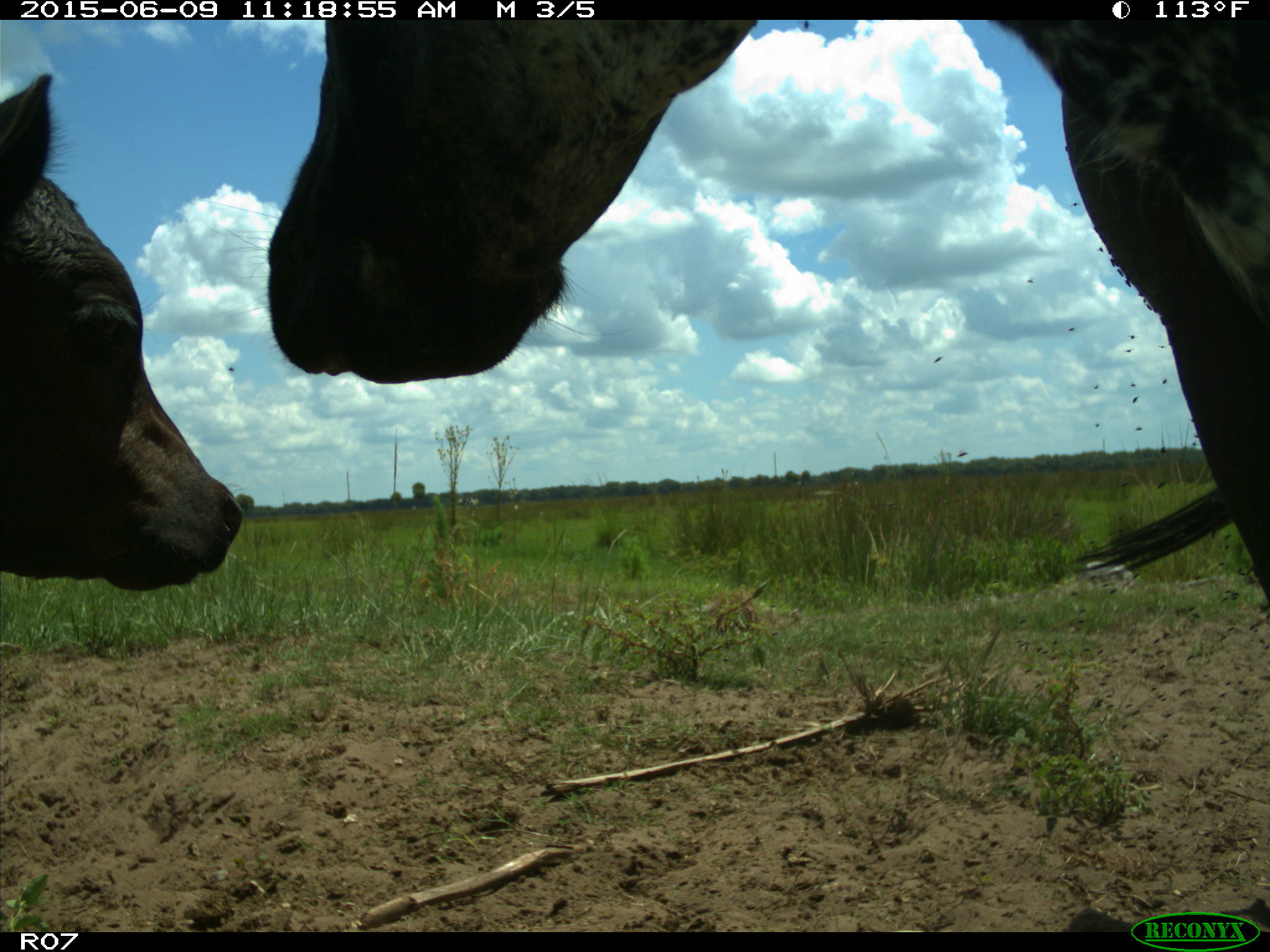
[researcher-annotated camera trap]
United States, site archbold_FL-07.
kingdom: Animalia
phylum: Chordata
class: Mammalia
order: Artiodactyla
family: Bovidae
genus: Bos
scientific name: Bos taurus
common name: domestic cow